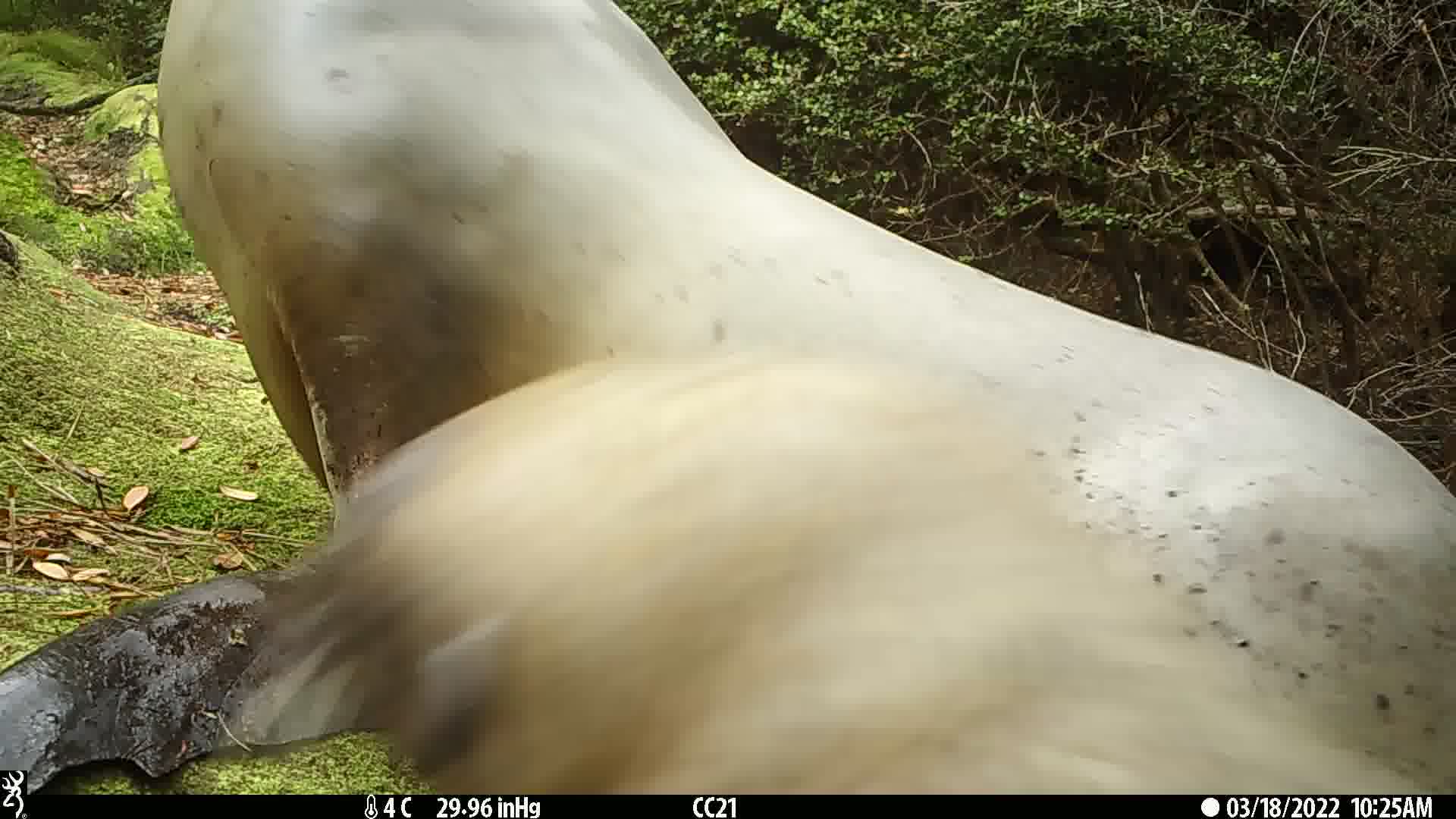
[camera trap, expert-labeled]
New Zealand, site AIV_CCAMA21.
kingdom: Animalia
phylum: Chordata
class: Mammalia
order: Carnivora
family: Otariidae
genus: Phocarctos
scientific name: Phocarctos hookeri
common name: new zealand sea lion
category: sealion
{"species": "sealion (new zealand sea lion) (Phocarctos hookeri)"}